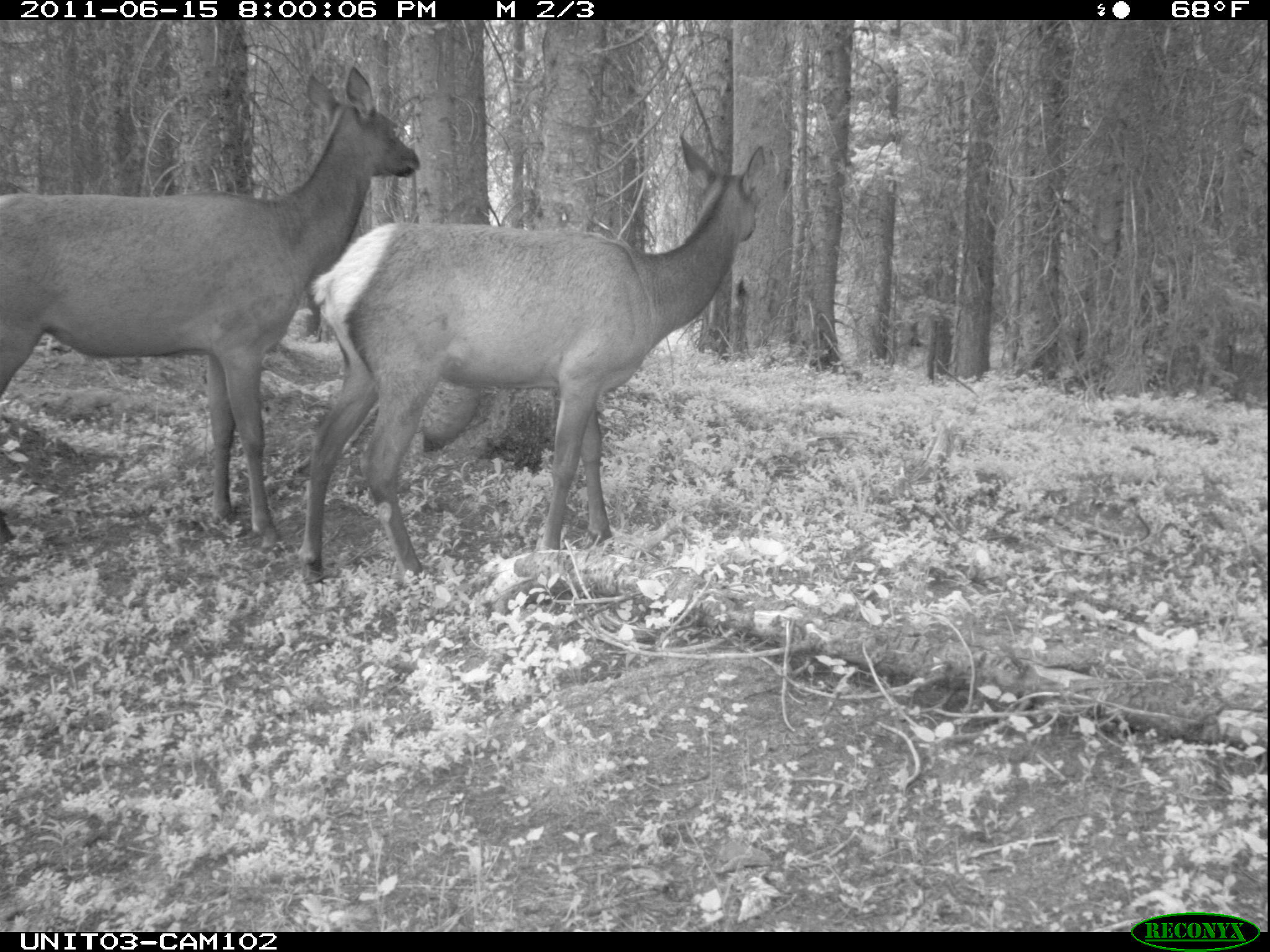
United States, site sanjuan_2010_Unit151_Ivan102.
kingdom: Animalia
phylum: Chordata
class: Mammalia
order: Artiodactyla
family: Cervidae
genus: Cervus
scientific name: Cervus elaphus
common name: red deer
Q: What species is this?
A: Cervus elaphus (red deer).